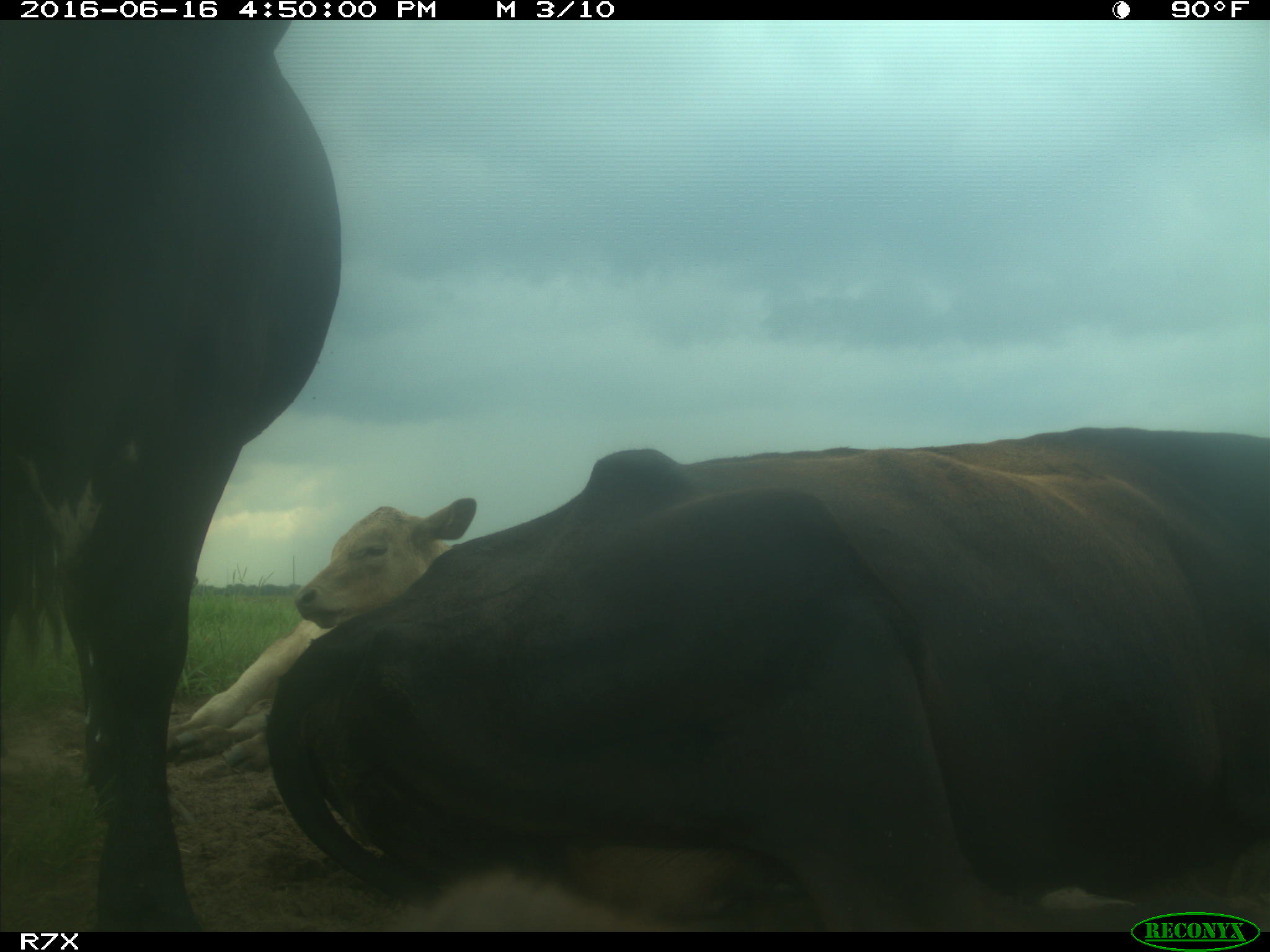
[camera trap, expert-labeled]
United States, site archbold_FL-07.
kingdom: Animalia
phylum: Chordata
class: Mammalia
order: Artiodactyla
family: Bovidae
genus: Bos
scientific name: Bos taurus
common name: domestic cow